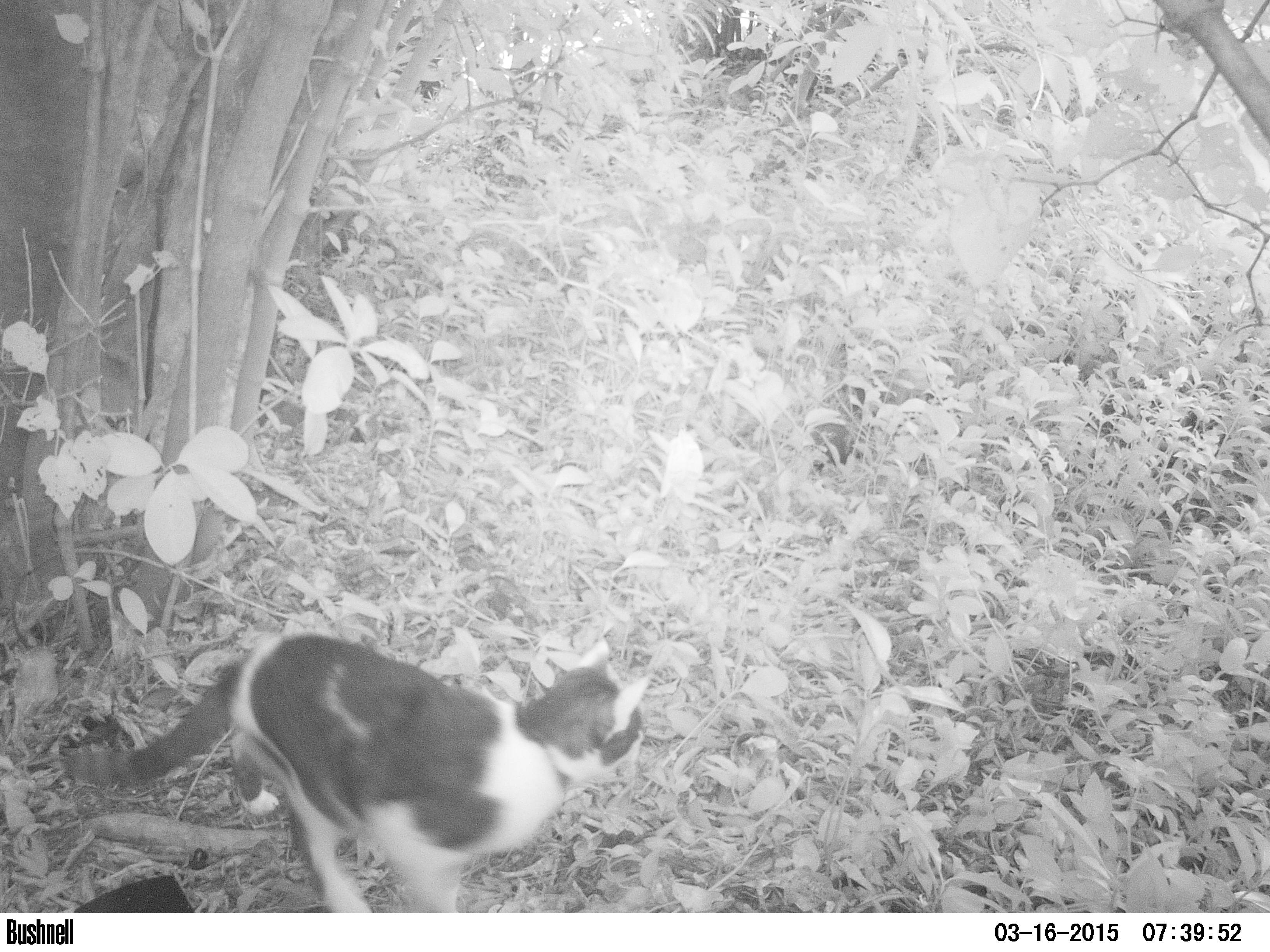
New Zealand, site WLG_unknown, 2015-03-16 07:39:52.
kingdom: Animalia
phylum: Chordata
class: Mammalia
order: Carnivora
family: Felidae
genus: Felis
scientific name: Felis catus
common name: domestic cat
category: cat